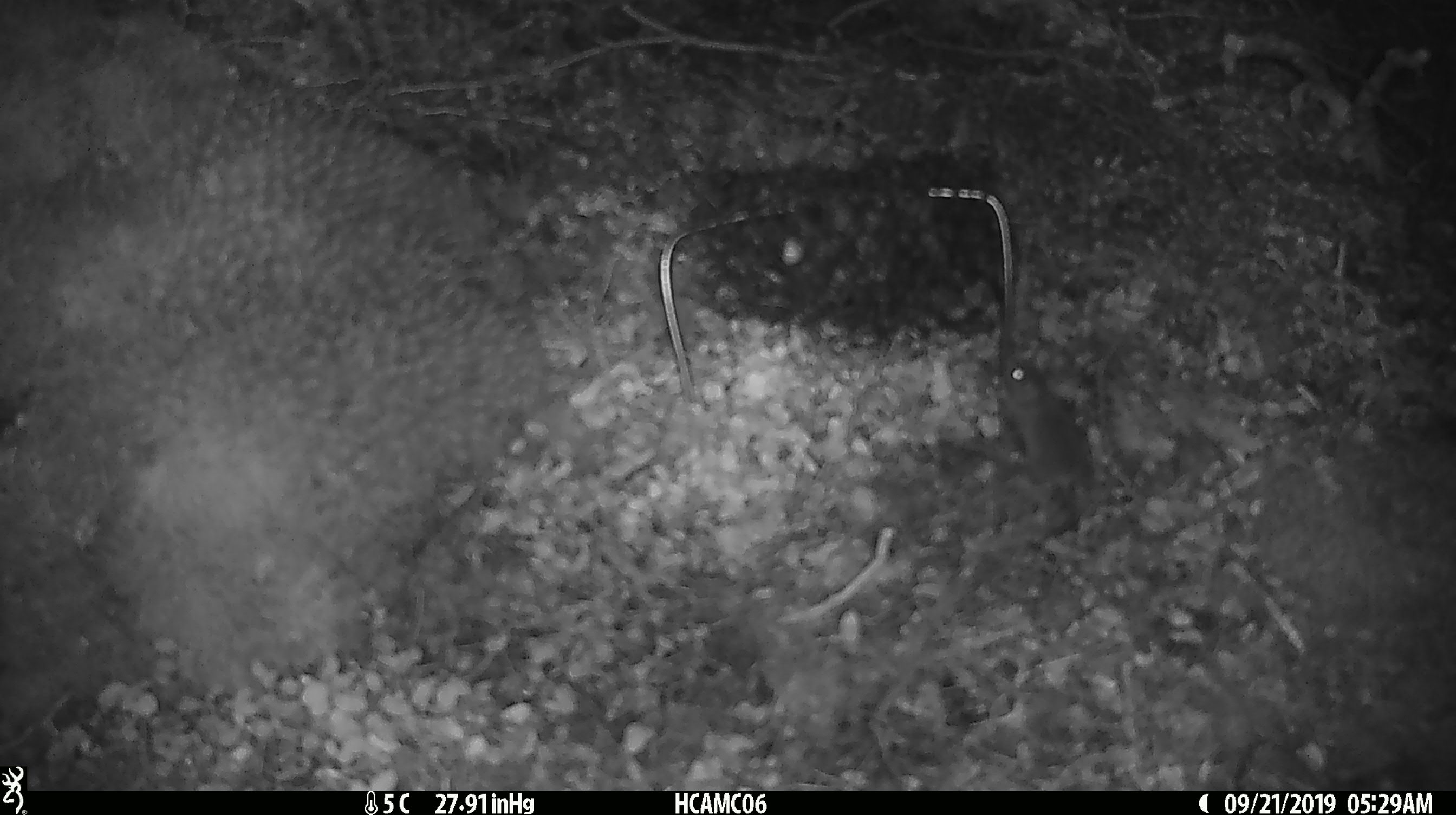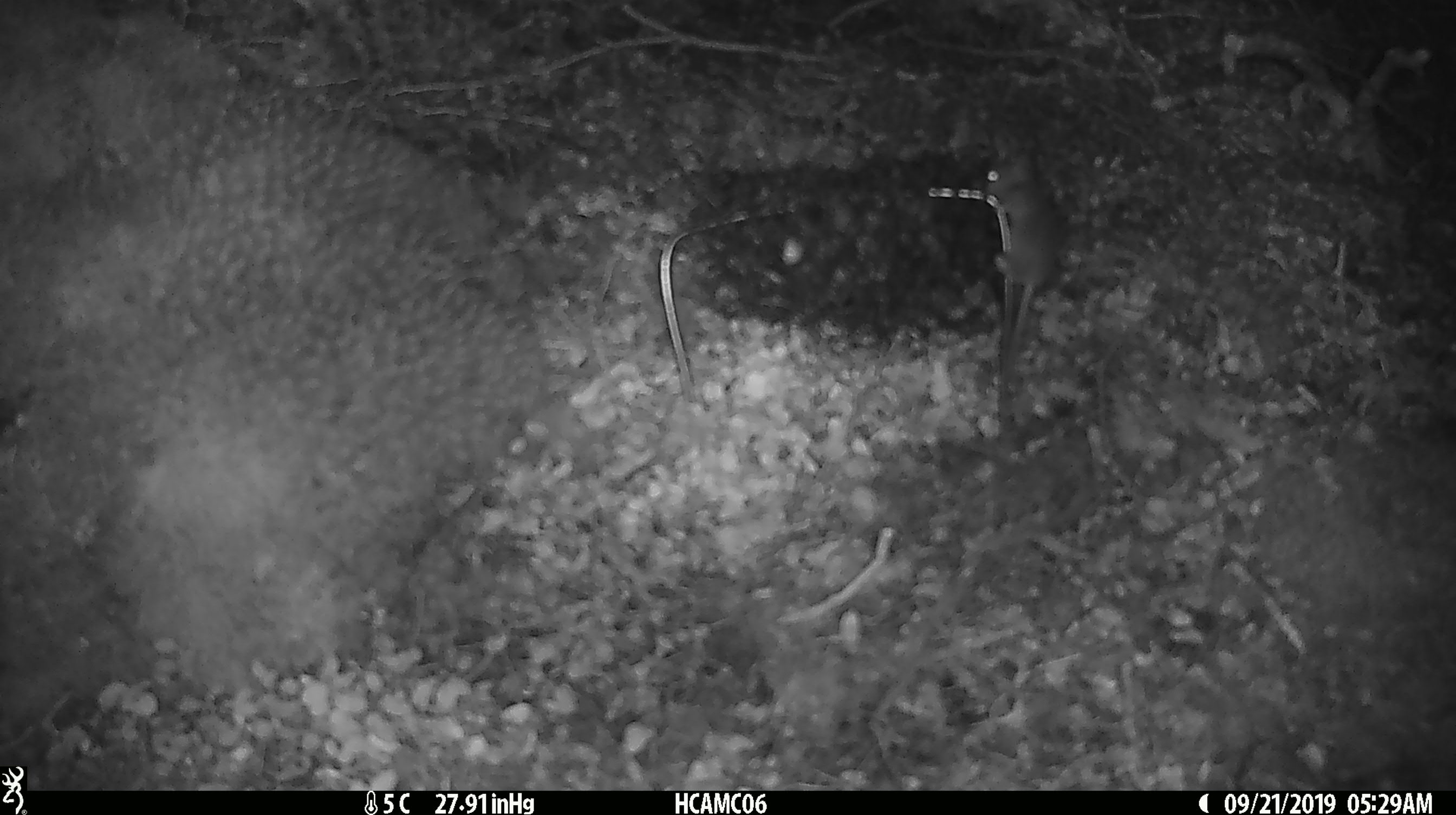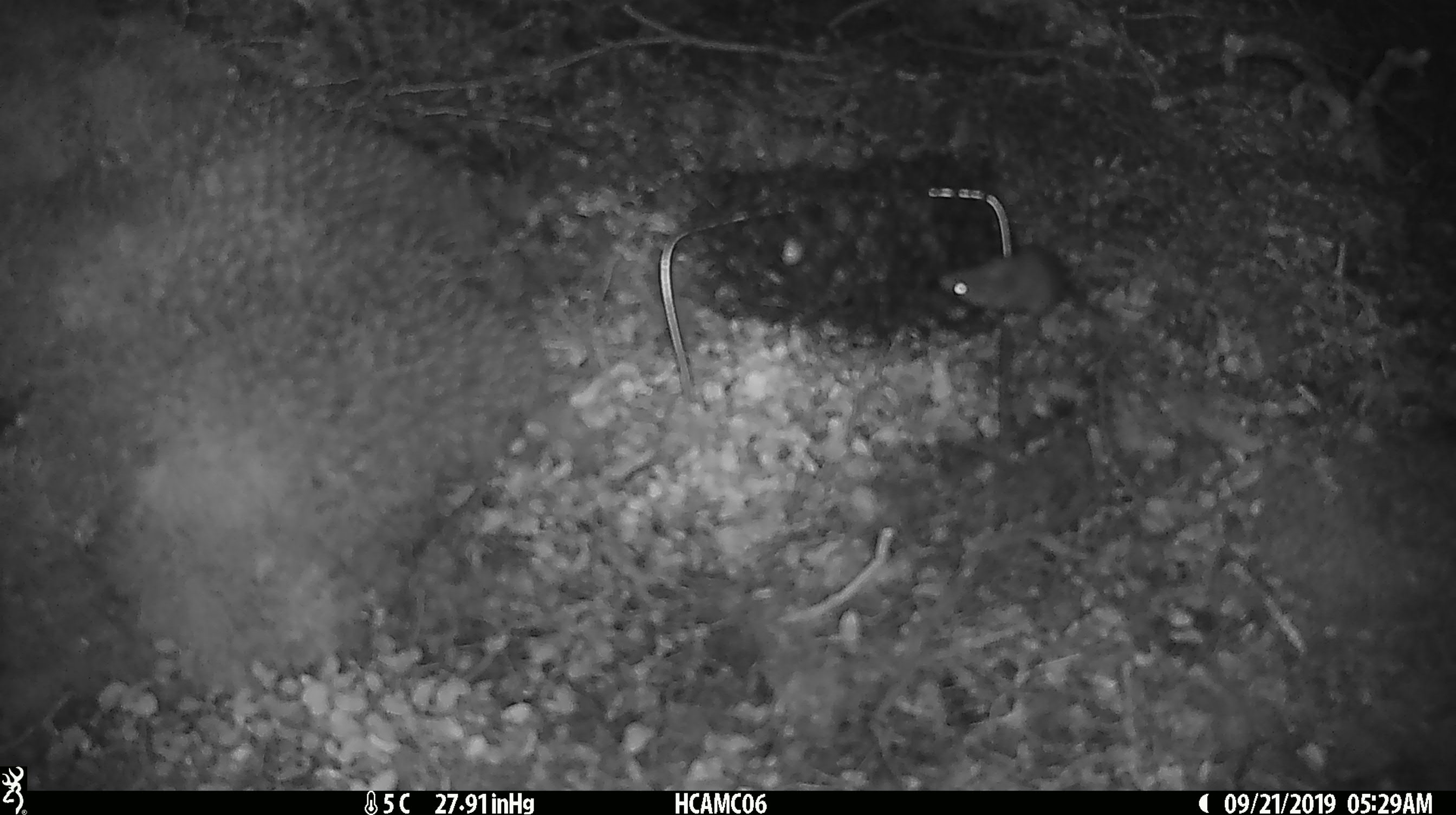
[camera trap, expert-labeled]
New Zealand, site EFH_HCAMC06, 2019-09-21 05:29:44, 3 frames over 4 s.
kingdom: Animalia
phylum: Chordata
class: Mammalia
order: Rodentia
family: Muridae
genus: Mus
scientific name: Mus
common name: mouse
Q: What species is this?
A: Mouse (Mus).